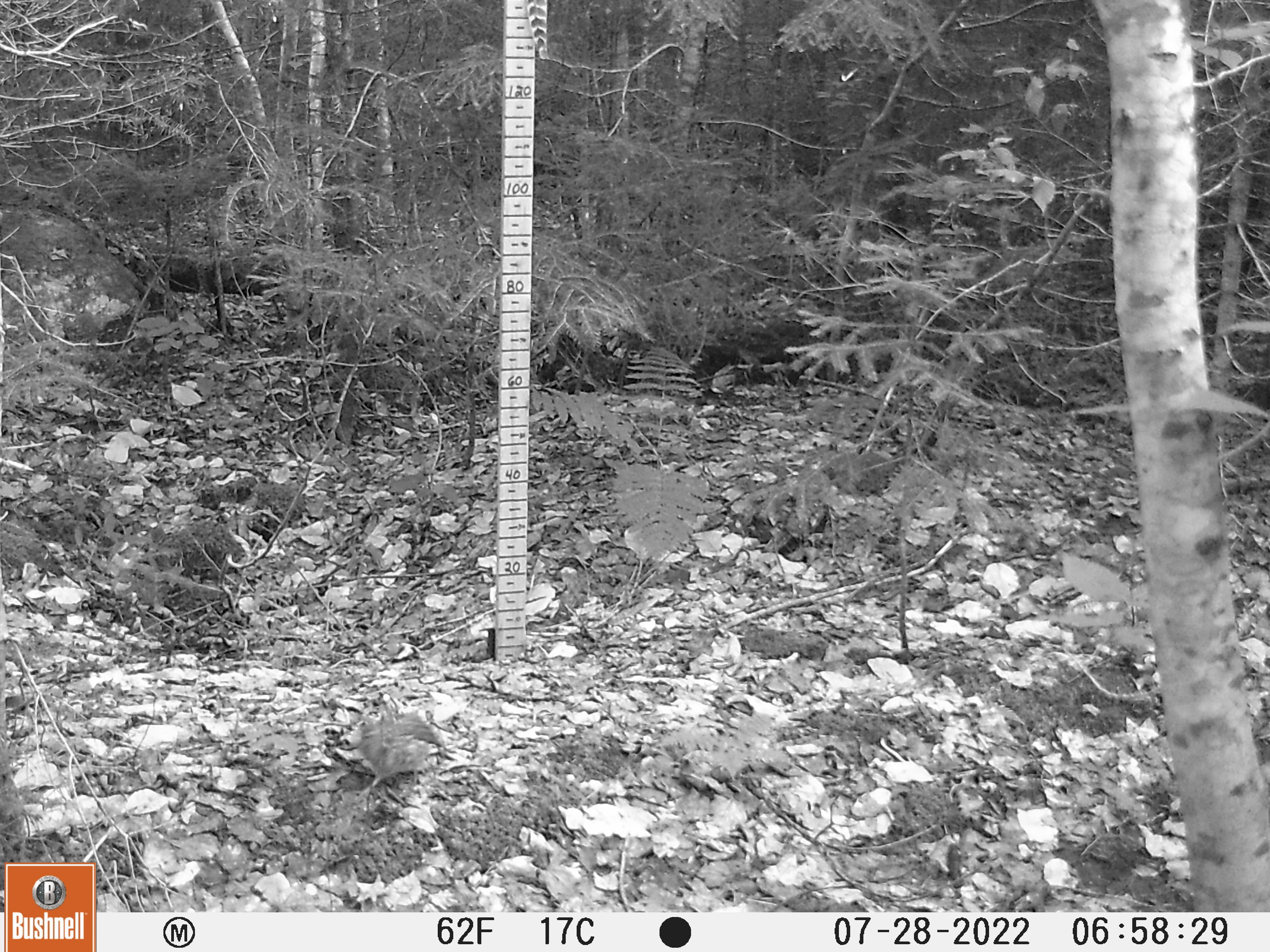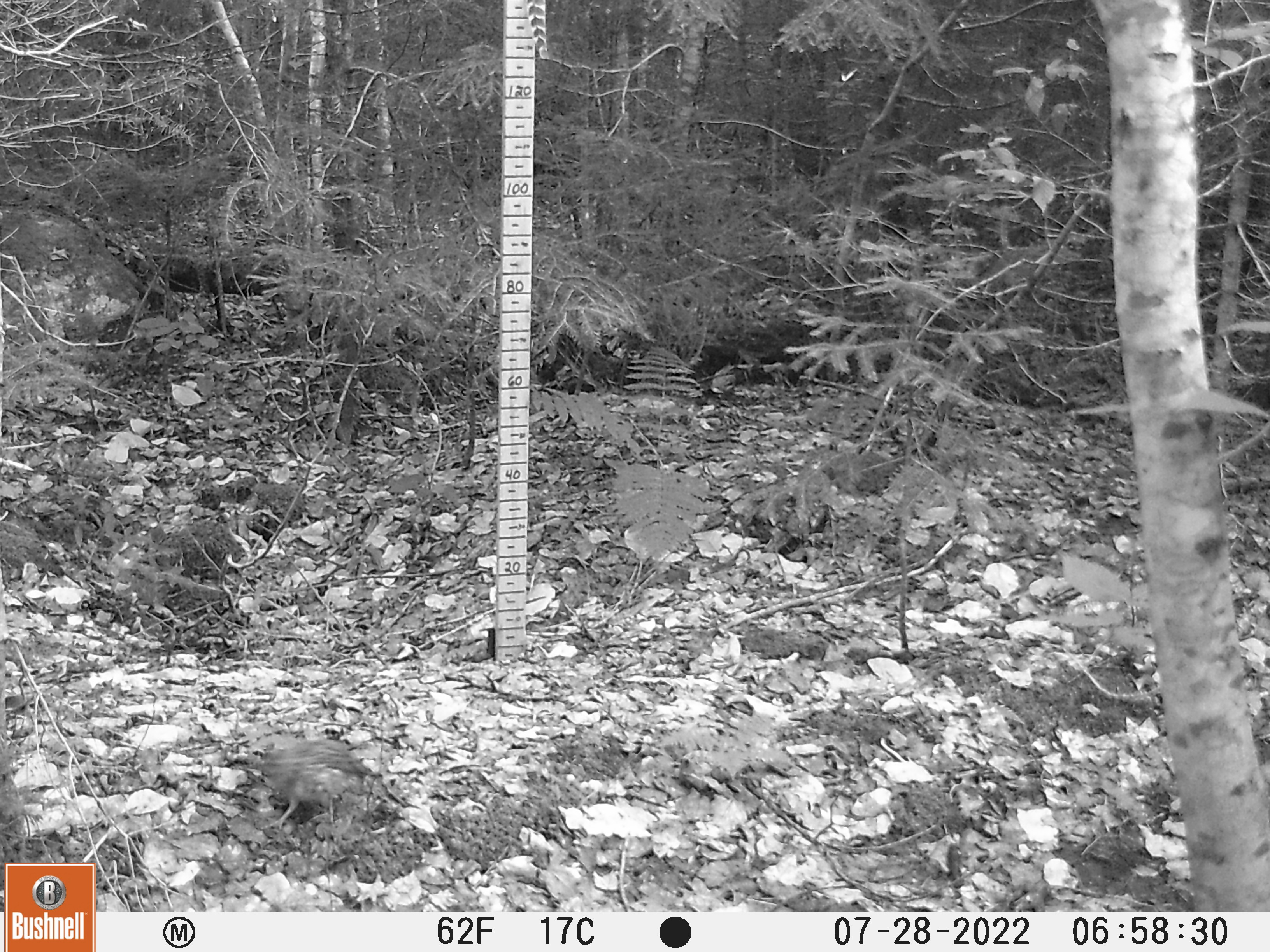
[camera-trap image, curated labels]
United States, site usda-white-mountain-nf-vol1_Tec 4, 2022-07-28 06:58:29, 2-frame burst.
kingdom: Animalia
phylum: Chordata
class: Aves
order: Galliformes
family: Phasianidae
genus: Bonasa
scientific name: Bonasa umbellus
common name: ruffed grouse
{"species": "ruffed grouse (Bonasa umbellus)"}